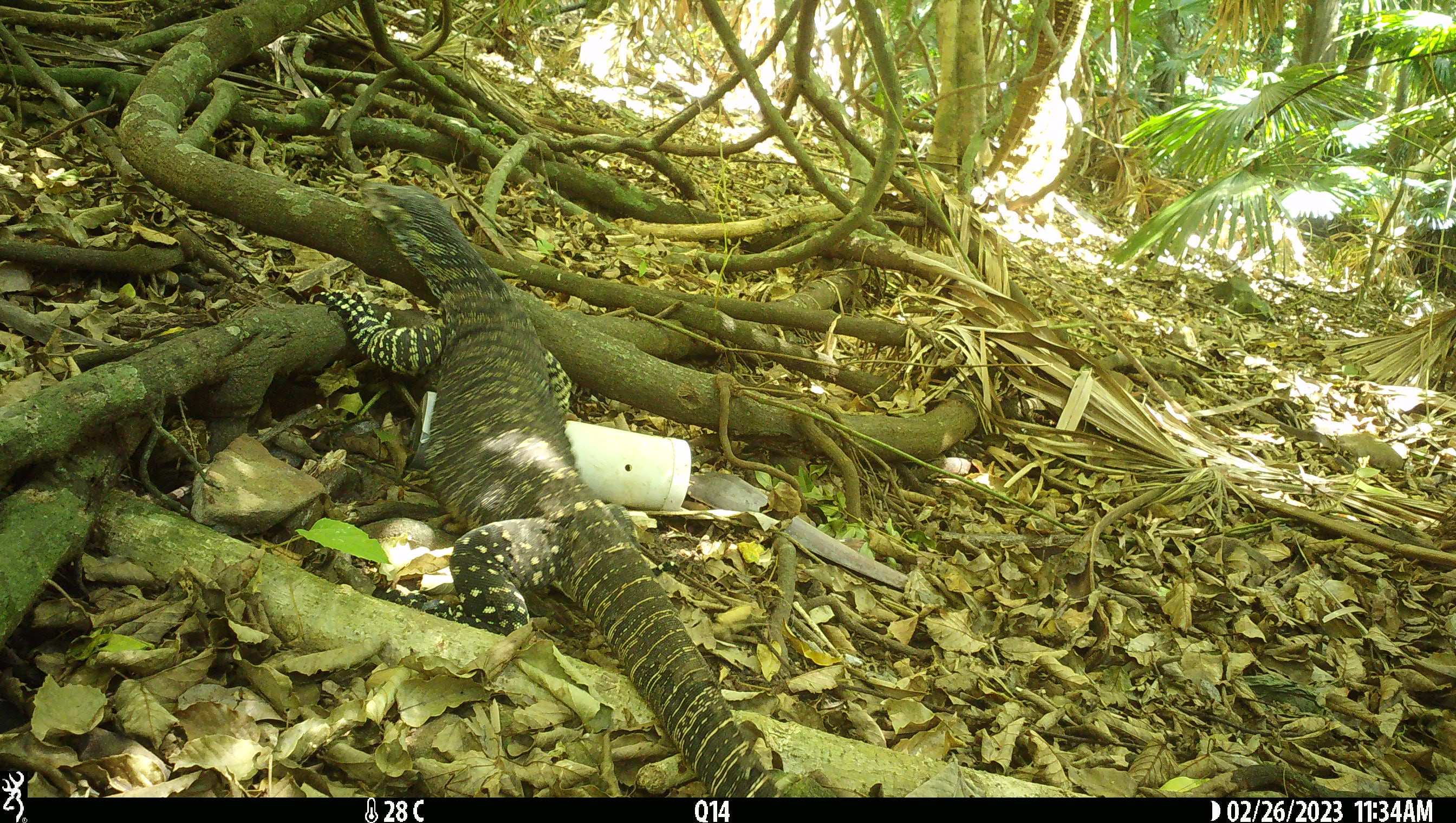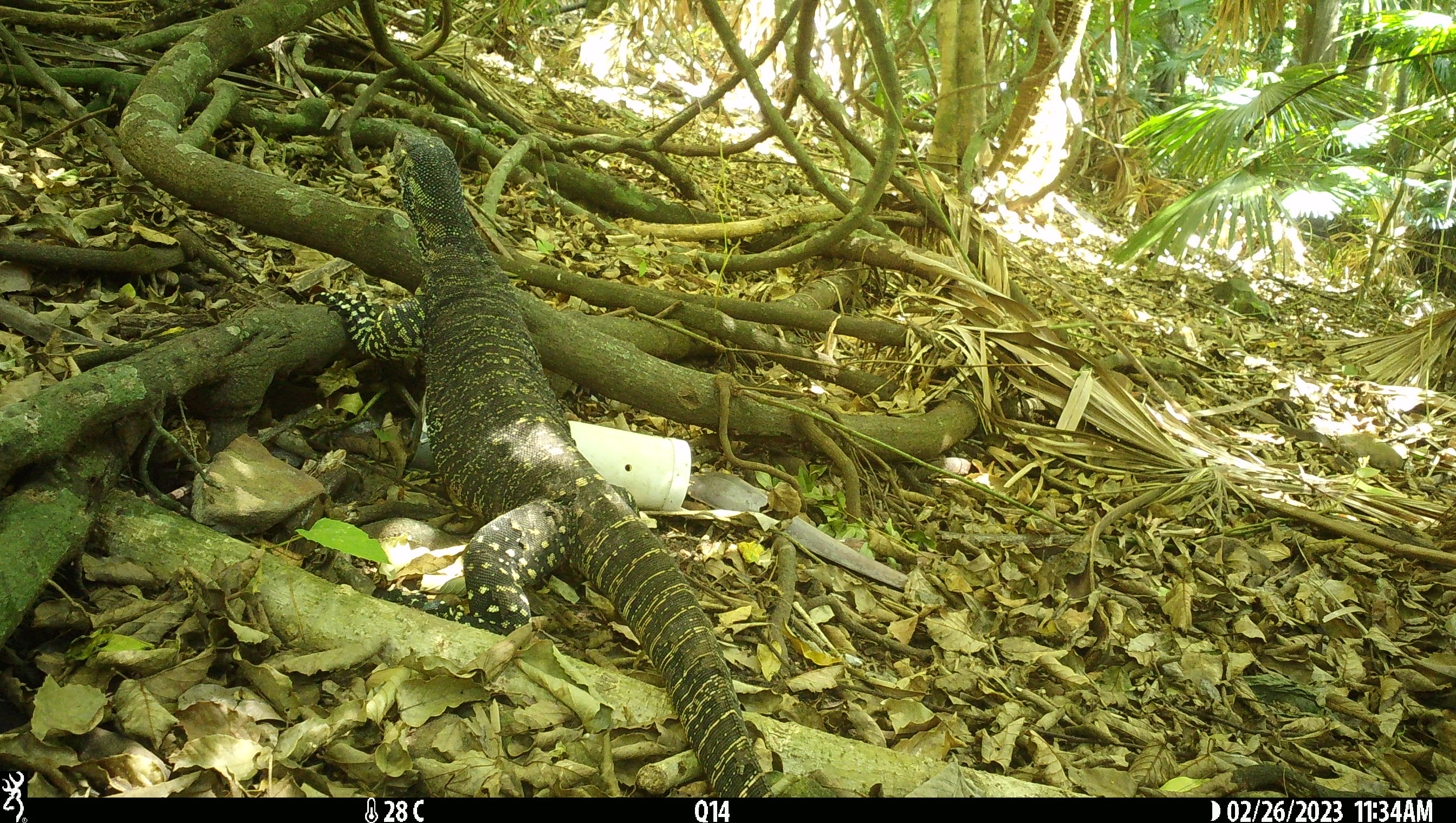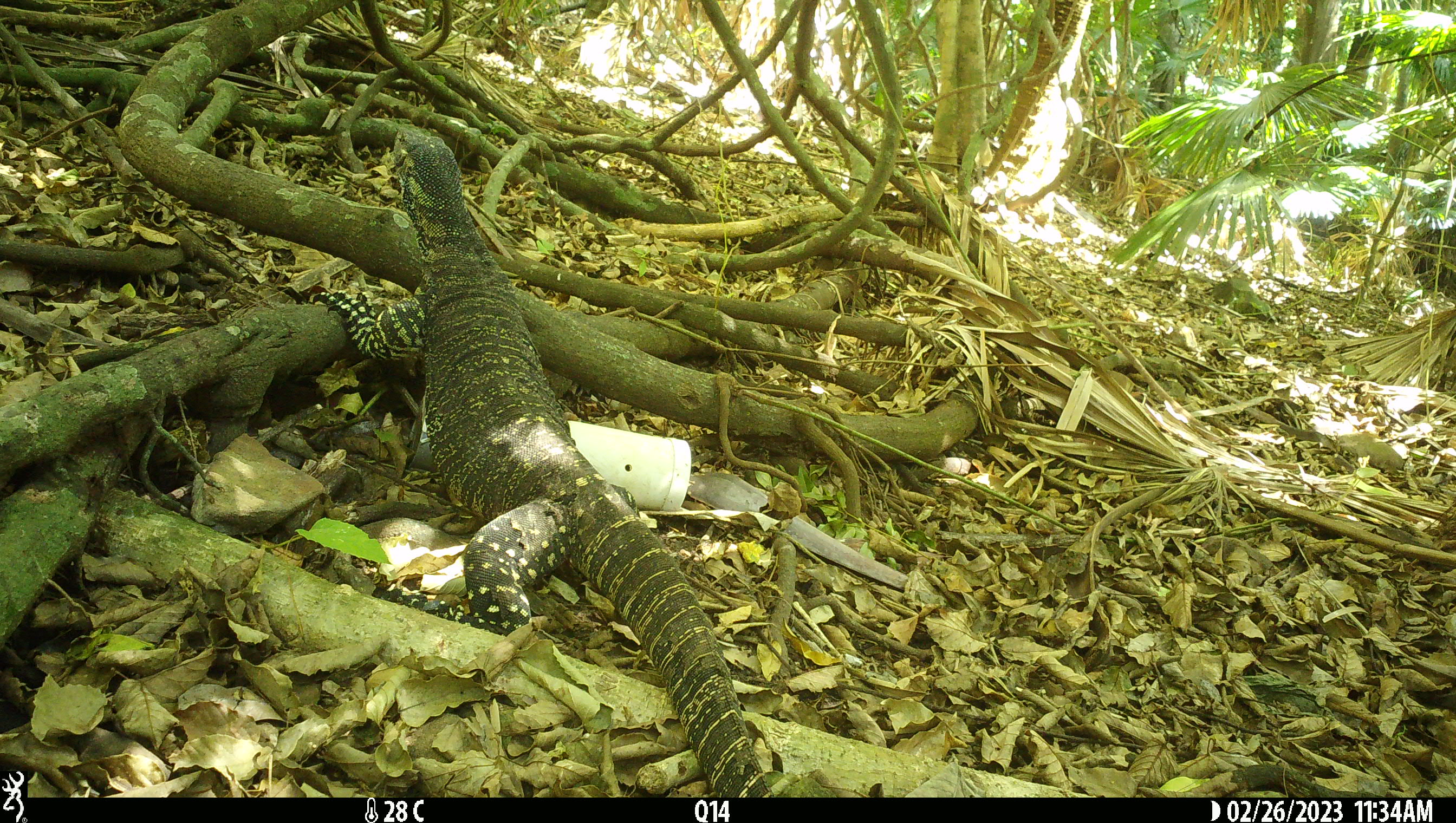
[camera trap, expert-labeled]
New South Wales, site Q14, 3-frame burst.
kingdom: Animalia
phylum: Chordata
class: Reptilia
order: Squamata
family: Varanidae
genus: Varanus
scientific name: Varanus varius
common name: lace monitor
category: goanna